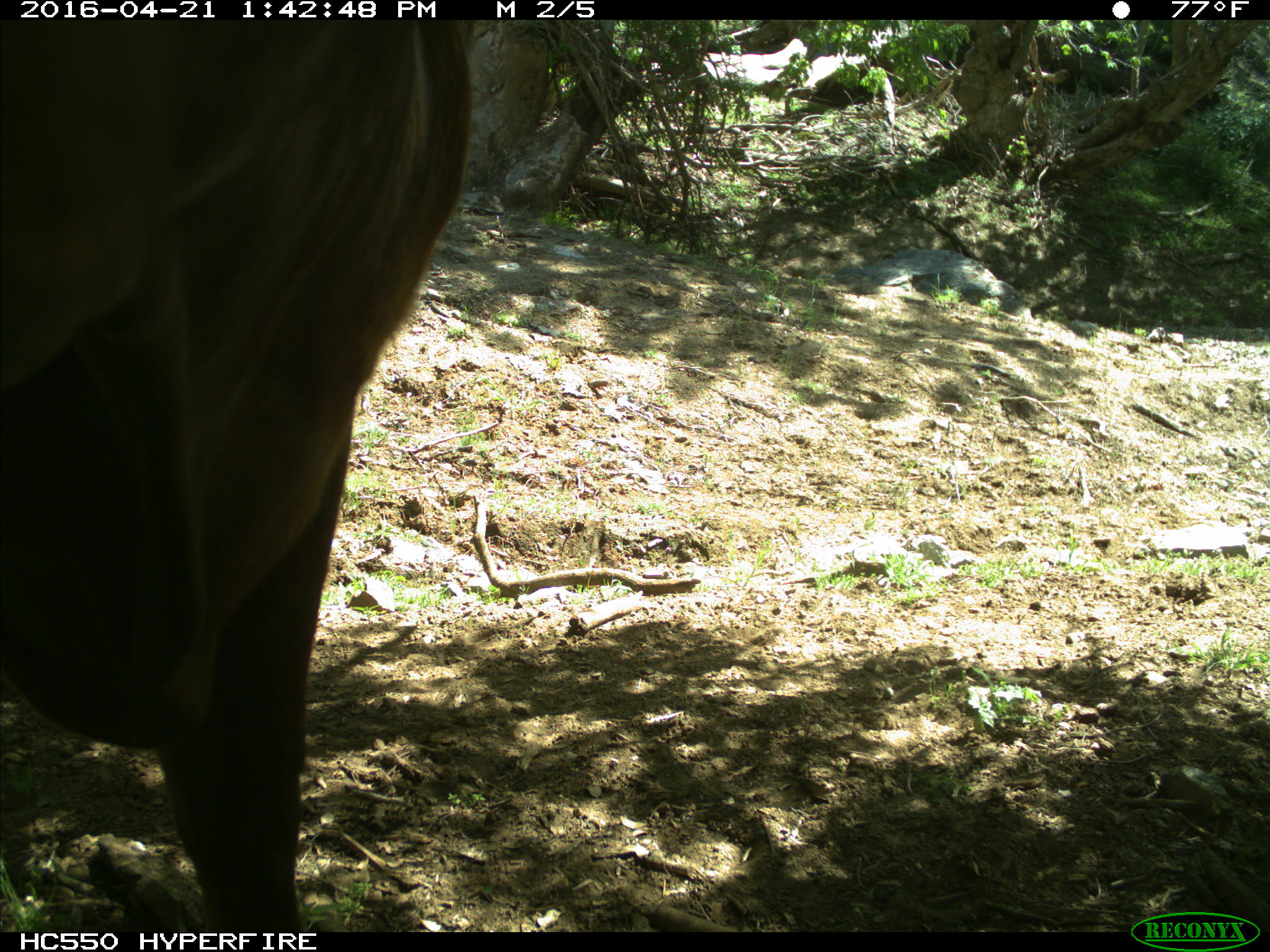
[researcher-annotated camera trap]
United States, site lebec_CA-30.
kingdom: Animalia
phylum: Chordata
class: Mammalia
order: Artiodactyla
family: Bovidae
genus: Bos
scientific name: Bos taurus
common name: domestic cow